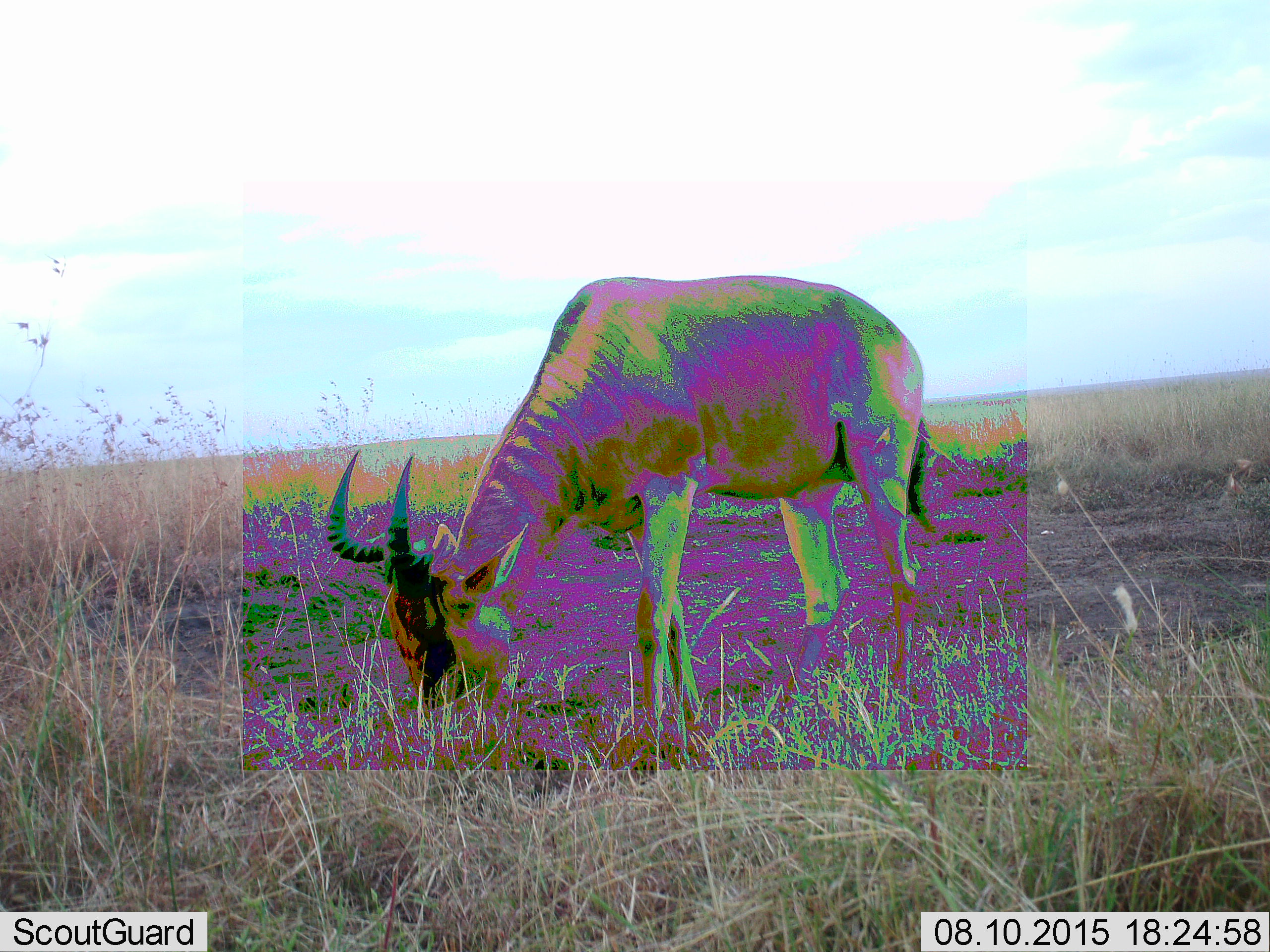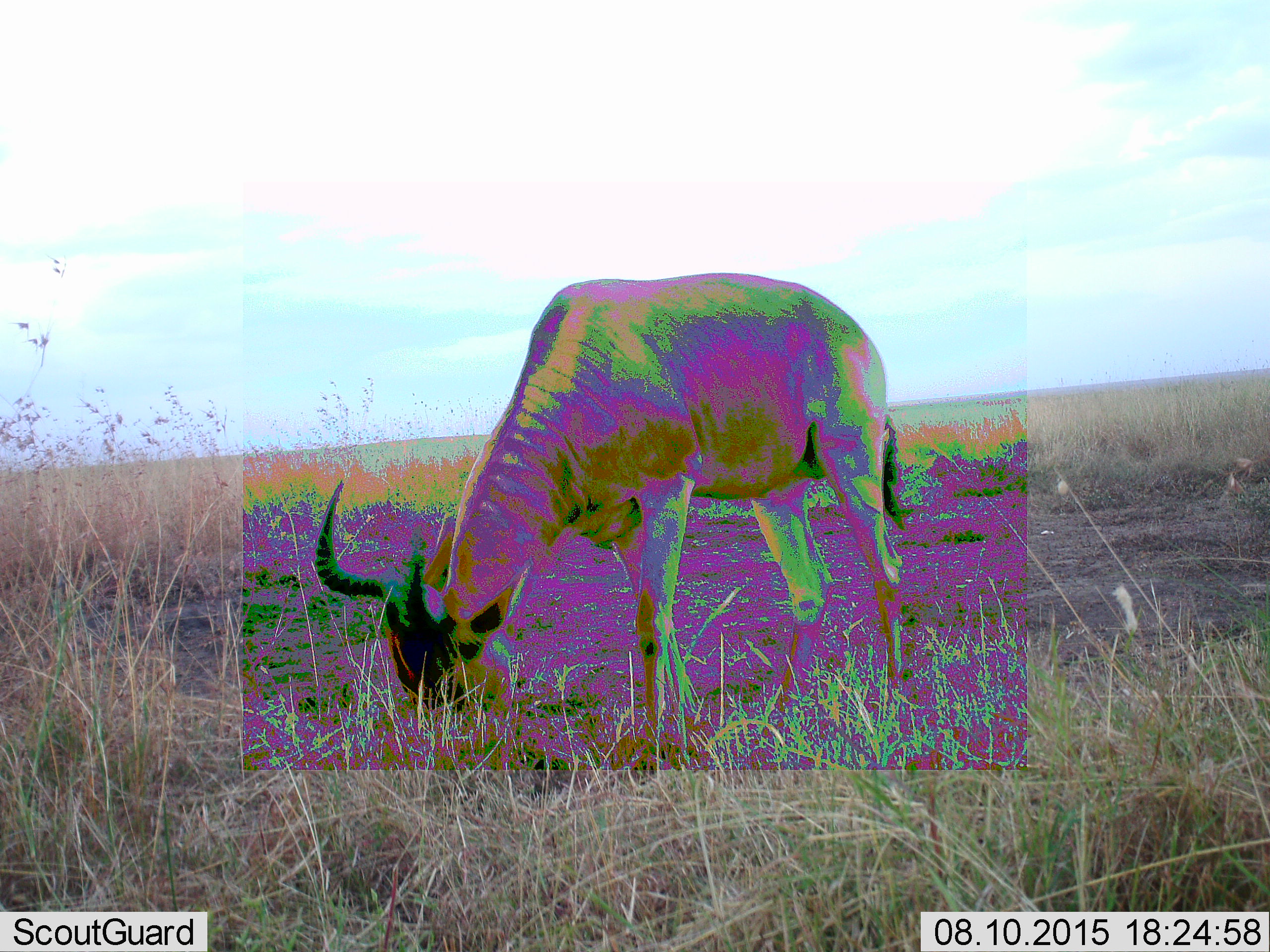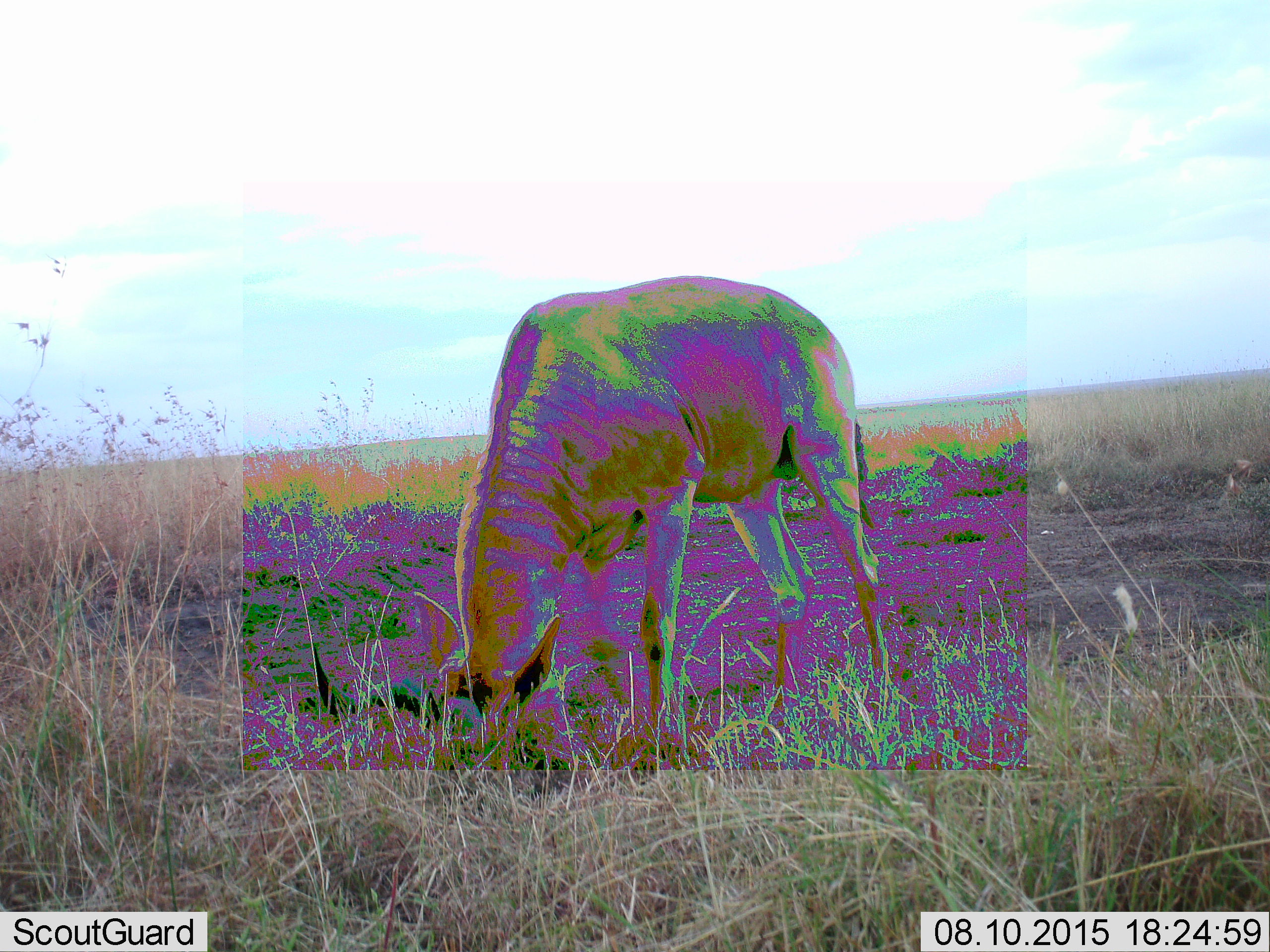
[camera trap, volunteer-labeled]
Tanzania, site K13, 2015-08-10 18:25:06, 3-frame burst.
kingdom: Animalia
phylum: Chordata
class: Mammalia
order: Artiodactyla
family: Bovidae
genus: Damaliscus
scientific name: Damaliscus lunatus jimela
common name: topi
Topi (Damaliscus lunatus jimela), count 1. Behavior (volunteer vote fractions): standing 0%, resting 0%, moving 0%, interacting 0%. Young present (vote fraction): 0%. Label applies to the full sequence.